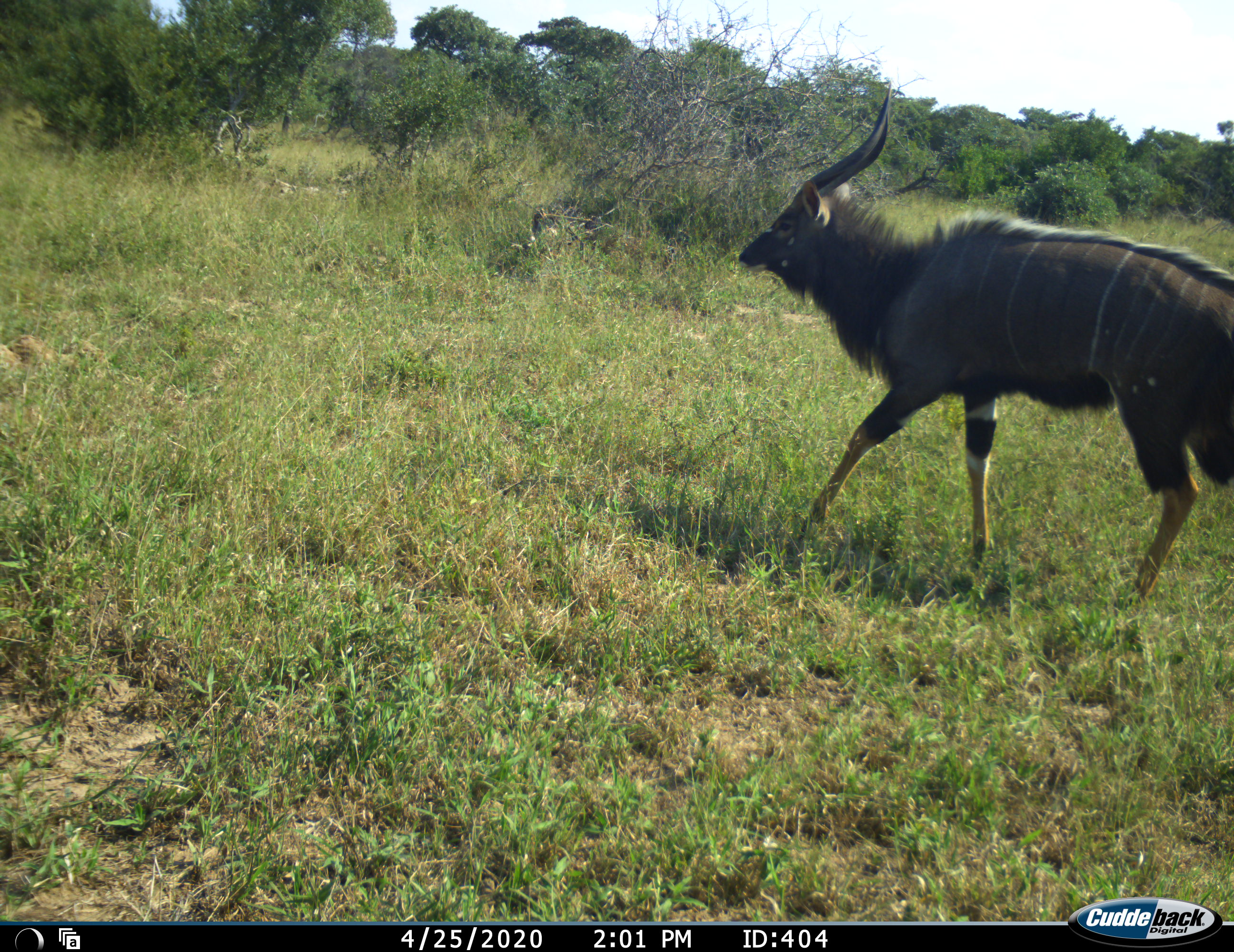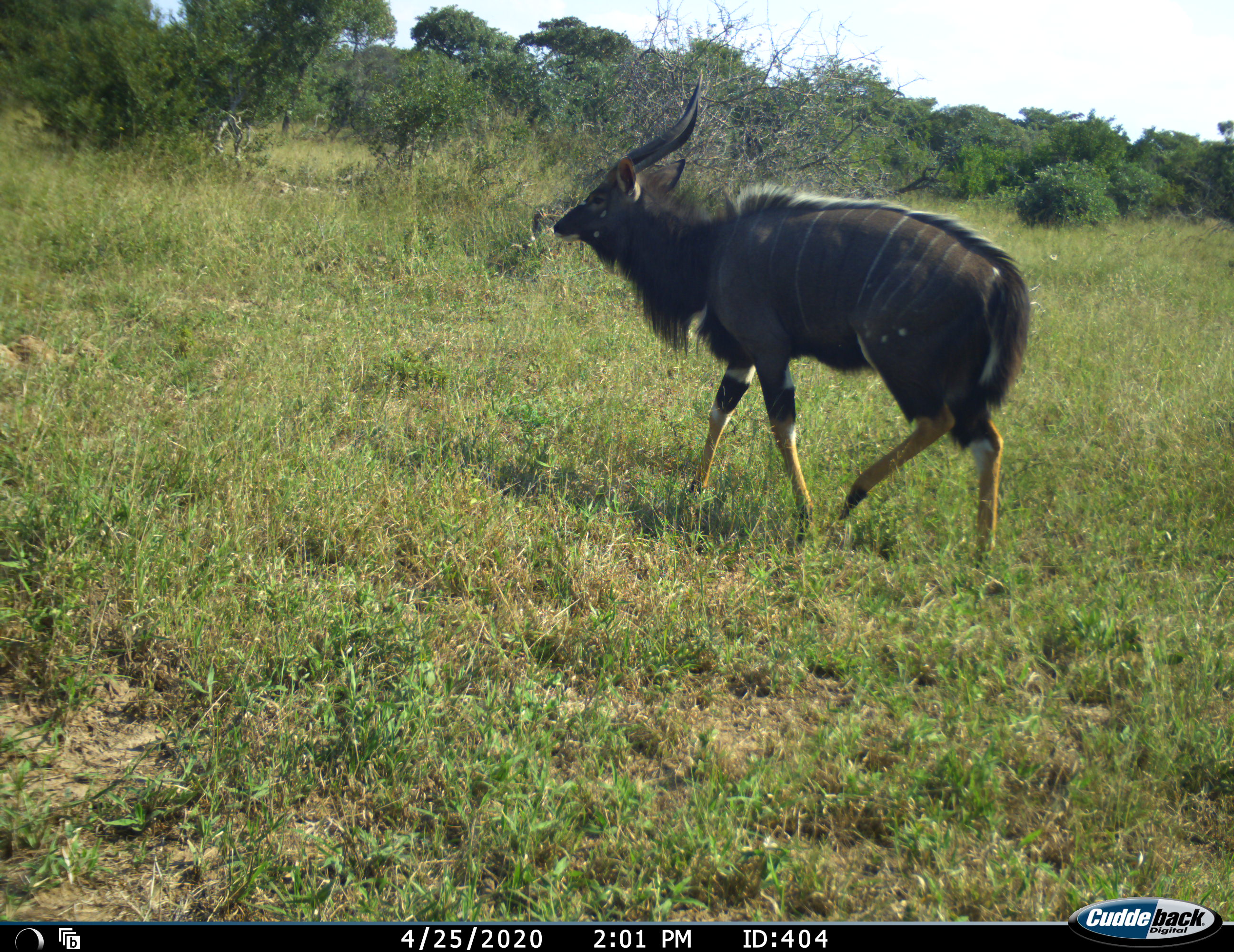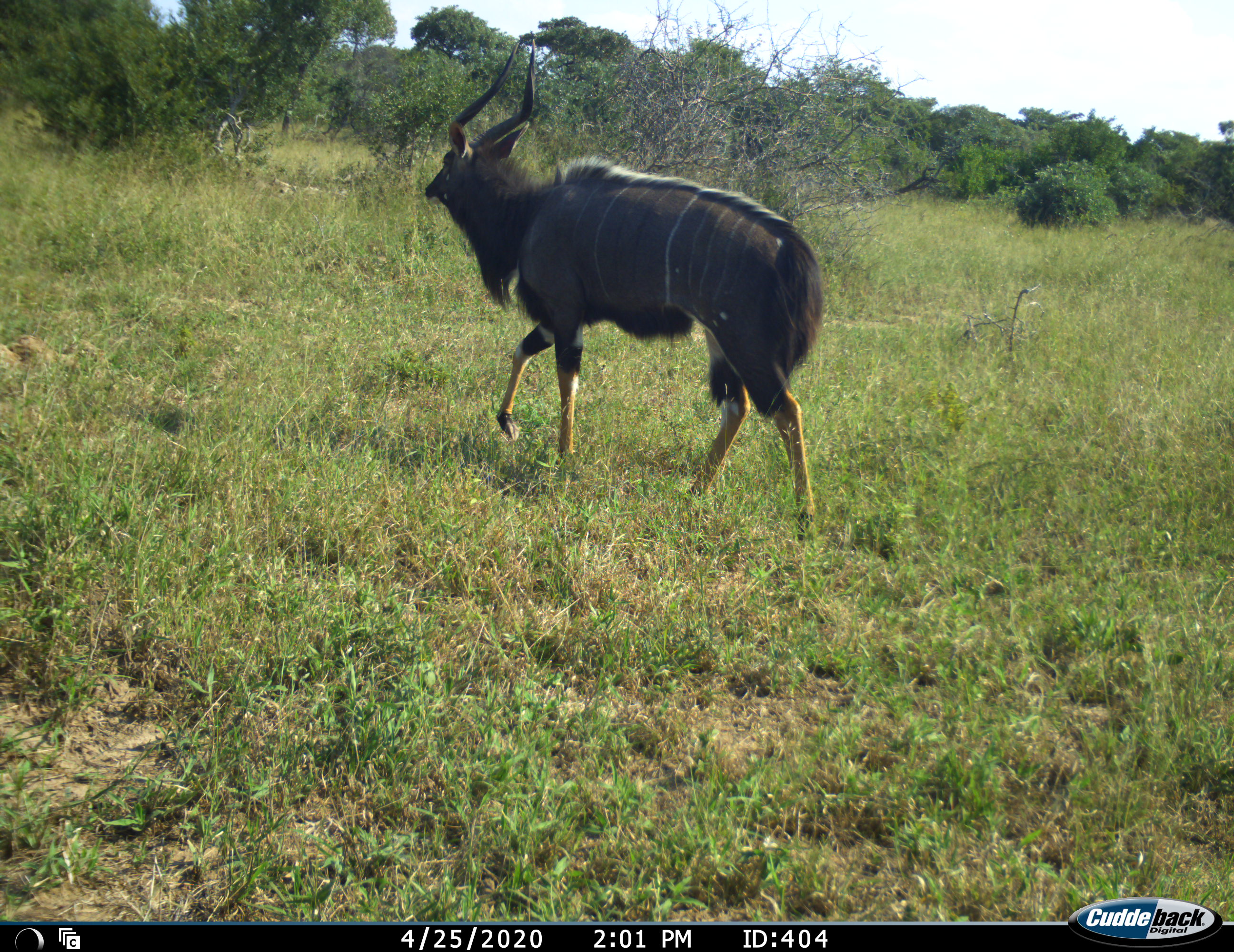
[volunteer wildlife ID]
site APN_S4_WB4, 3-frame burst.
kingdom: Animalia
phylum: Chordata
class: Mammalia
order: Artiodactyla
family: Bovidae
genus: Tragelaphus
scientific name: Tragelaphus angasii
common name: nyala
Nyala (Tragelaphus angasii), count 1. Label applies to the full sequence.